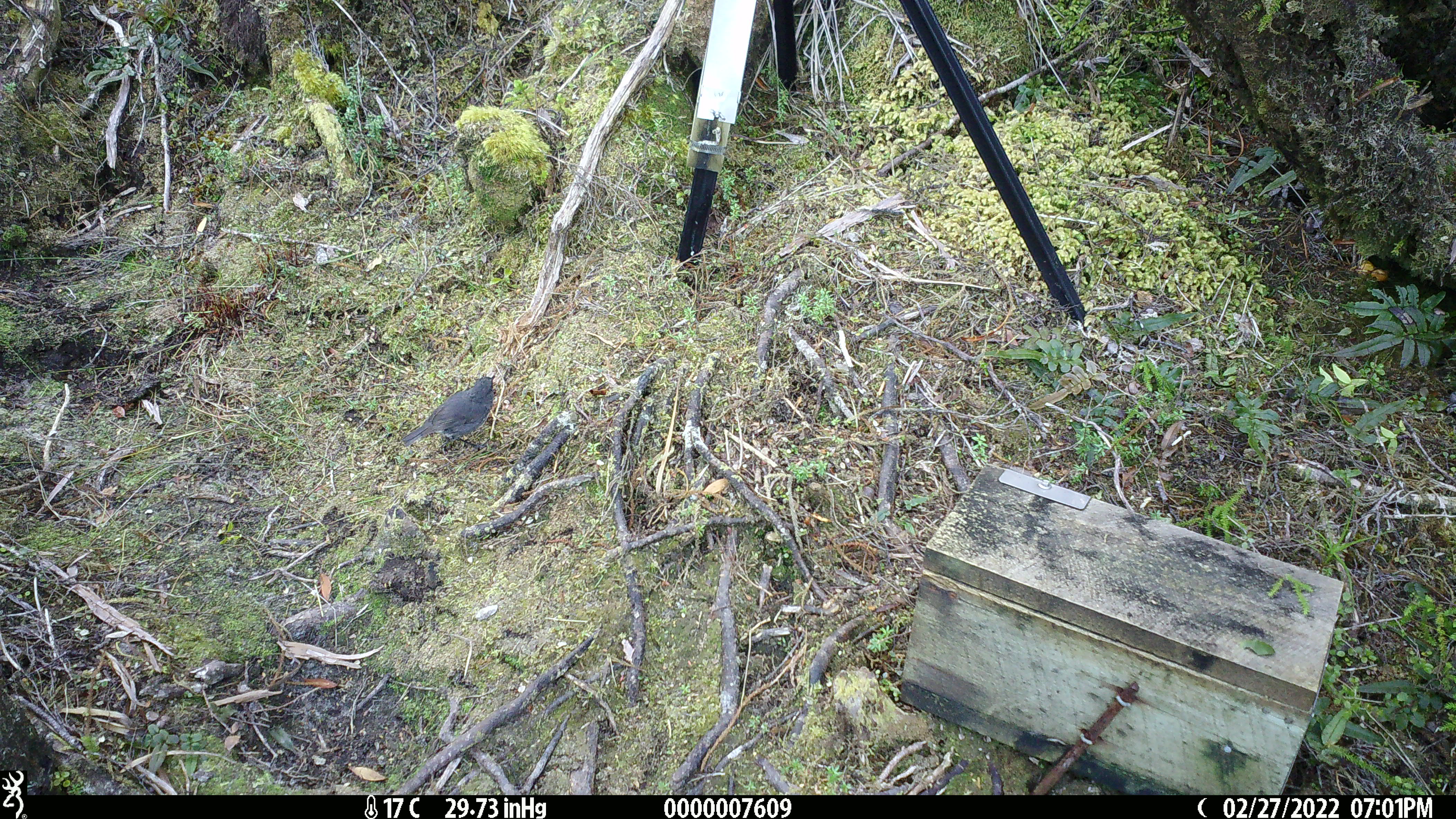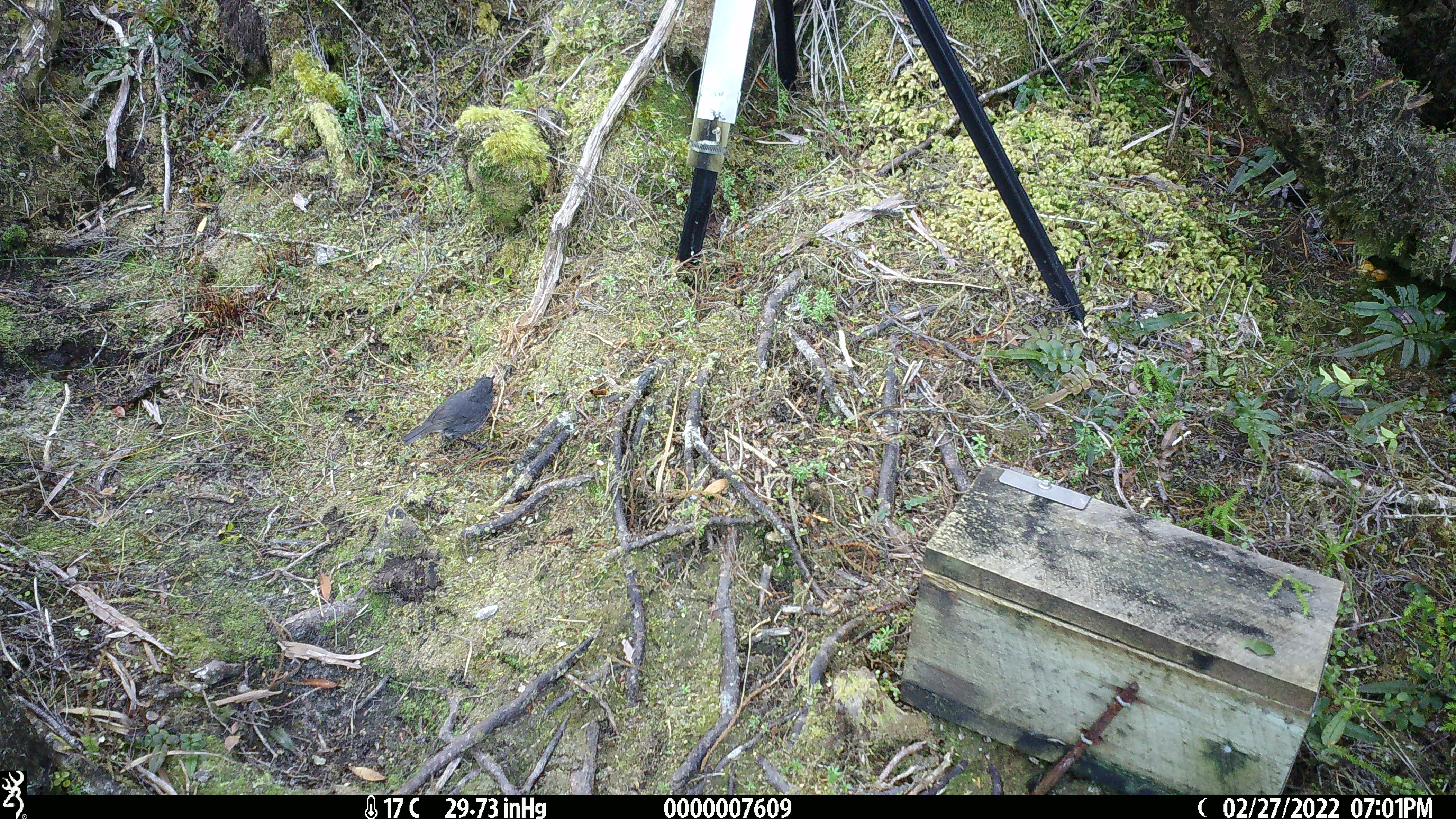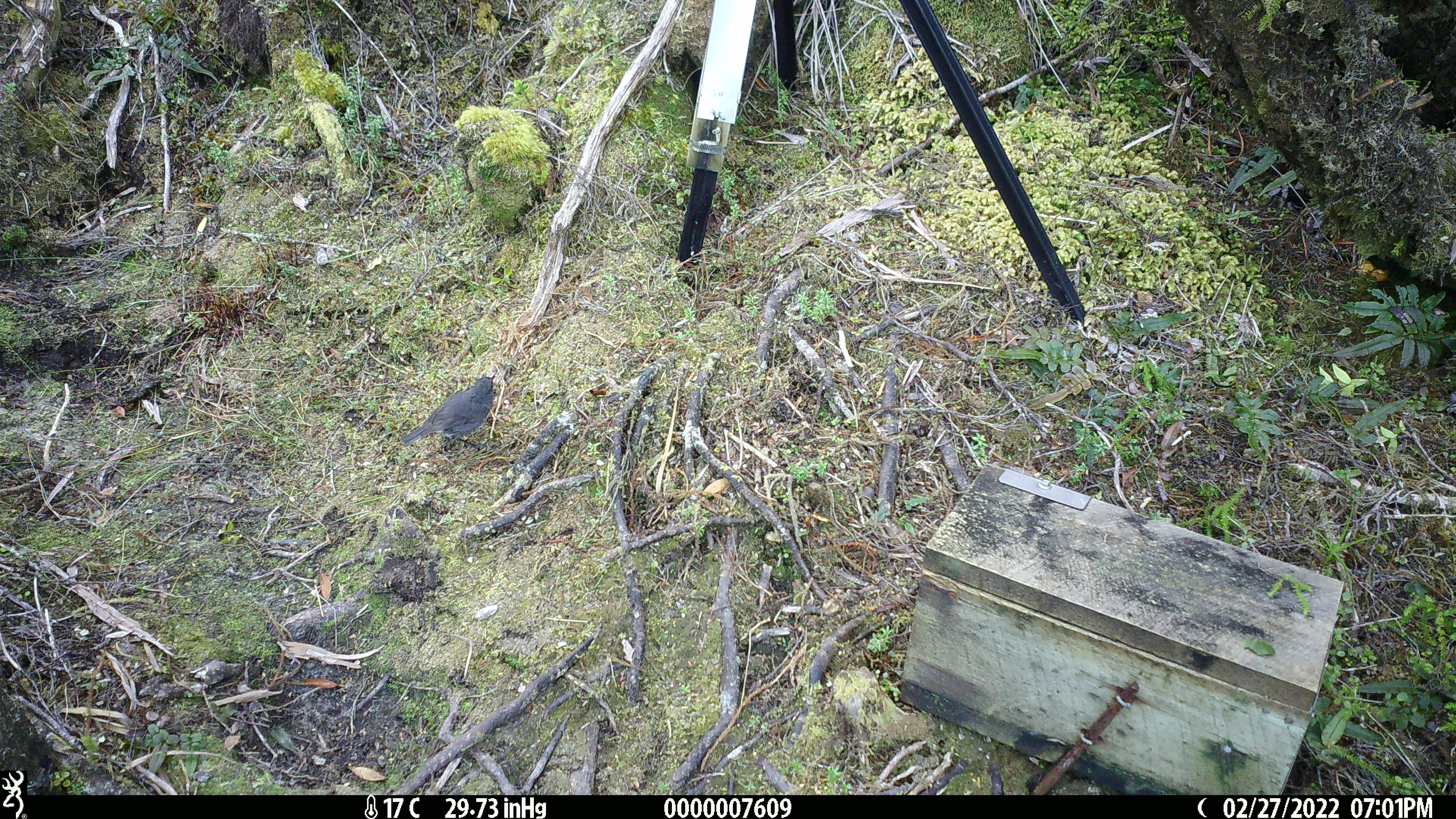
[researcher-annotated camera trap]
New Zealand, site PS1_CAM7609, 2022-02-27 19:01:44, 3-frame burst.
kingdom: Animalia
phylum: Chordata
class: Aves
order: Passeriformes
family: Petroicidae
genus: Petroica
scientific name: Petroica australis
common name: new zealand robin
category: robin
Robin (new zealand robin) (Petroica australis).